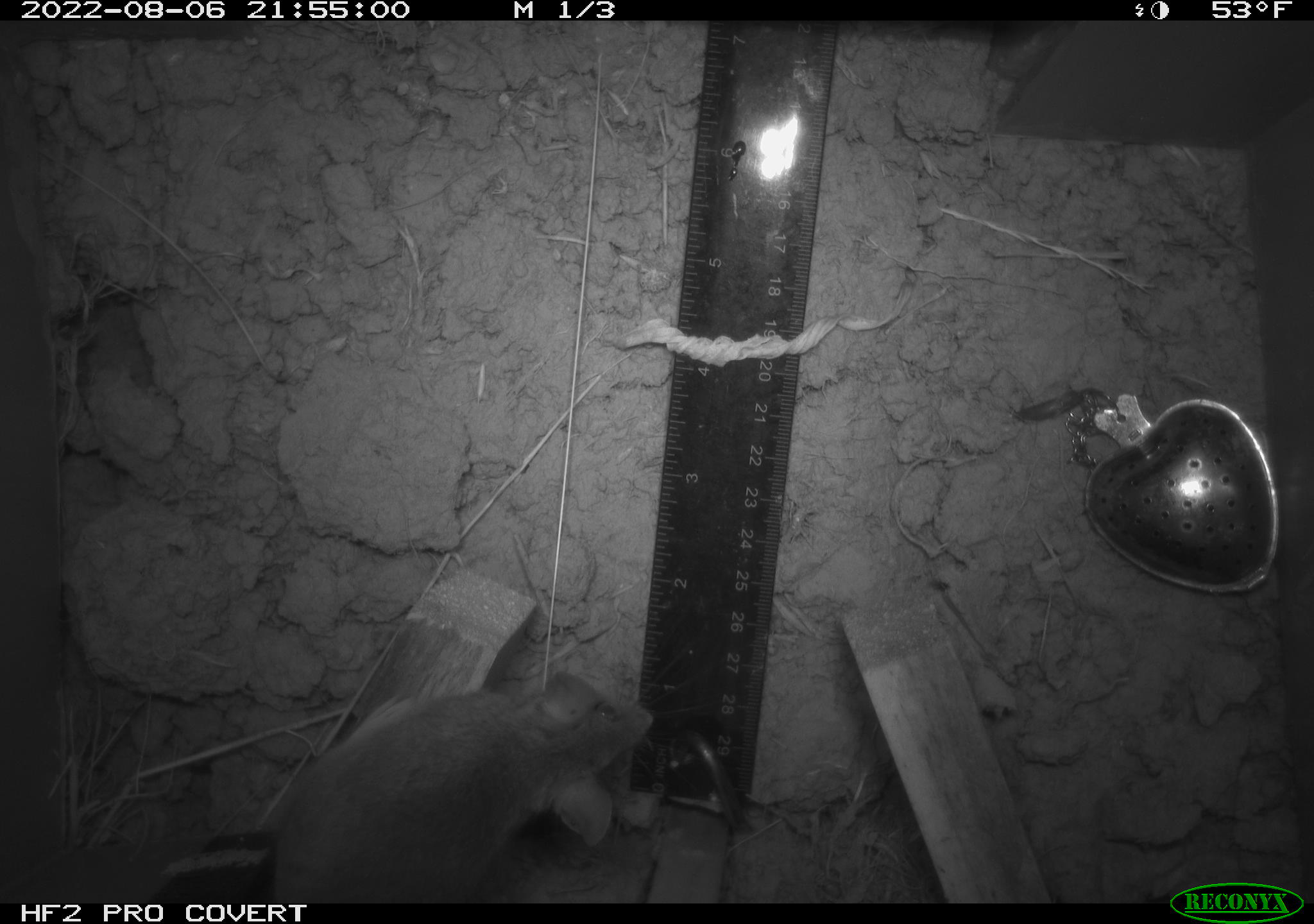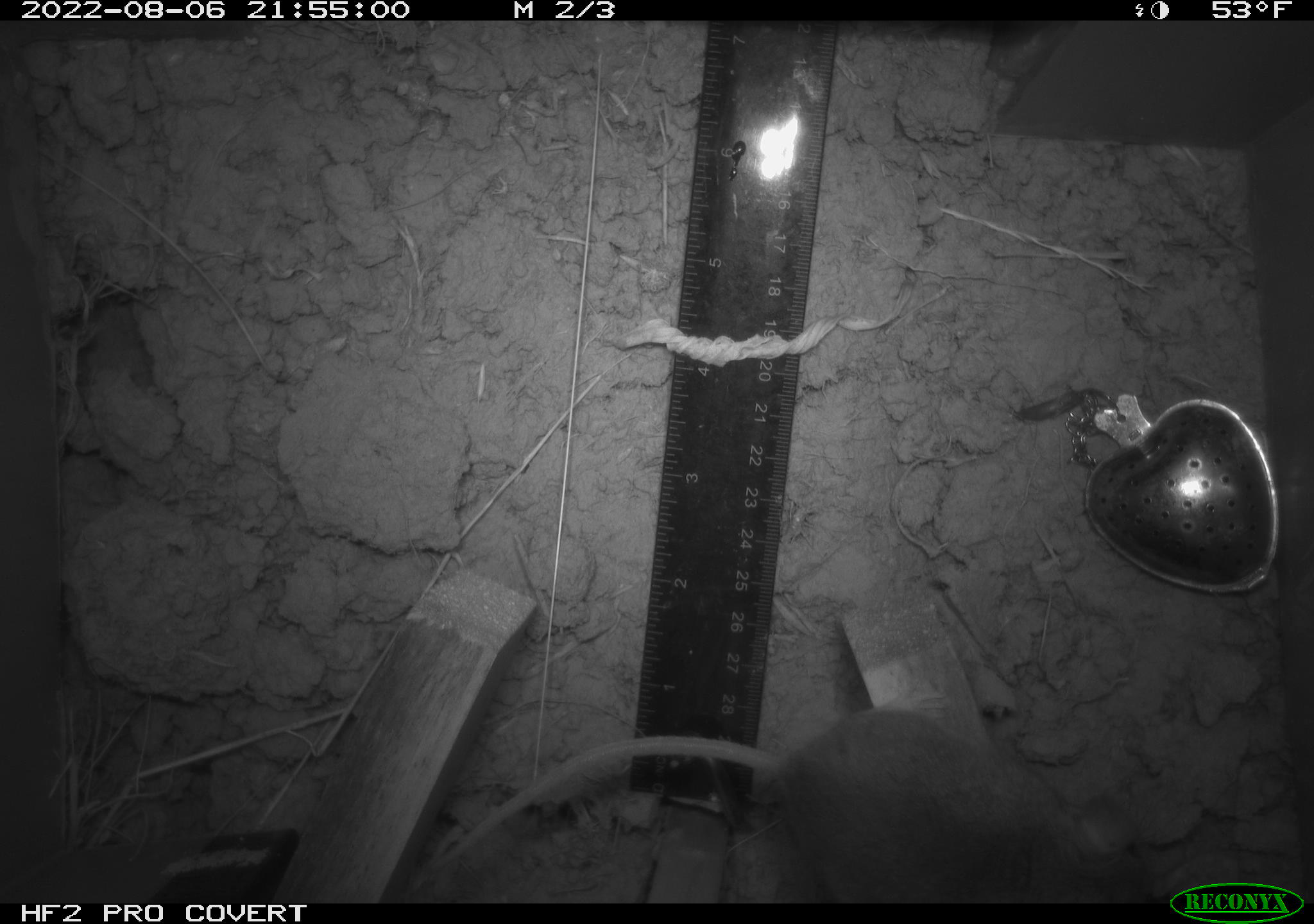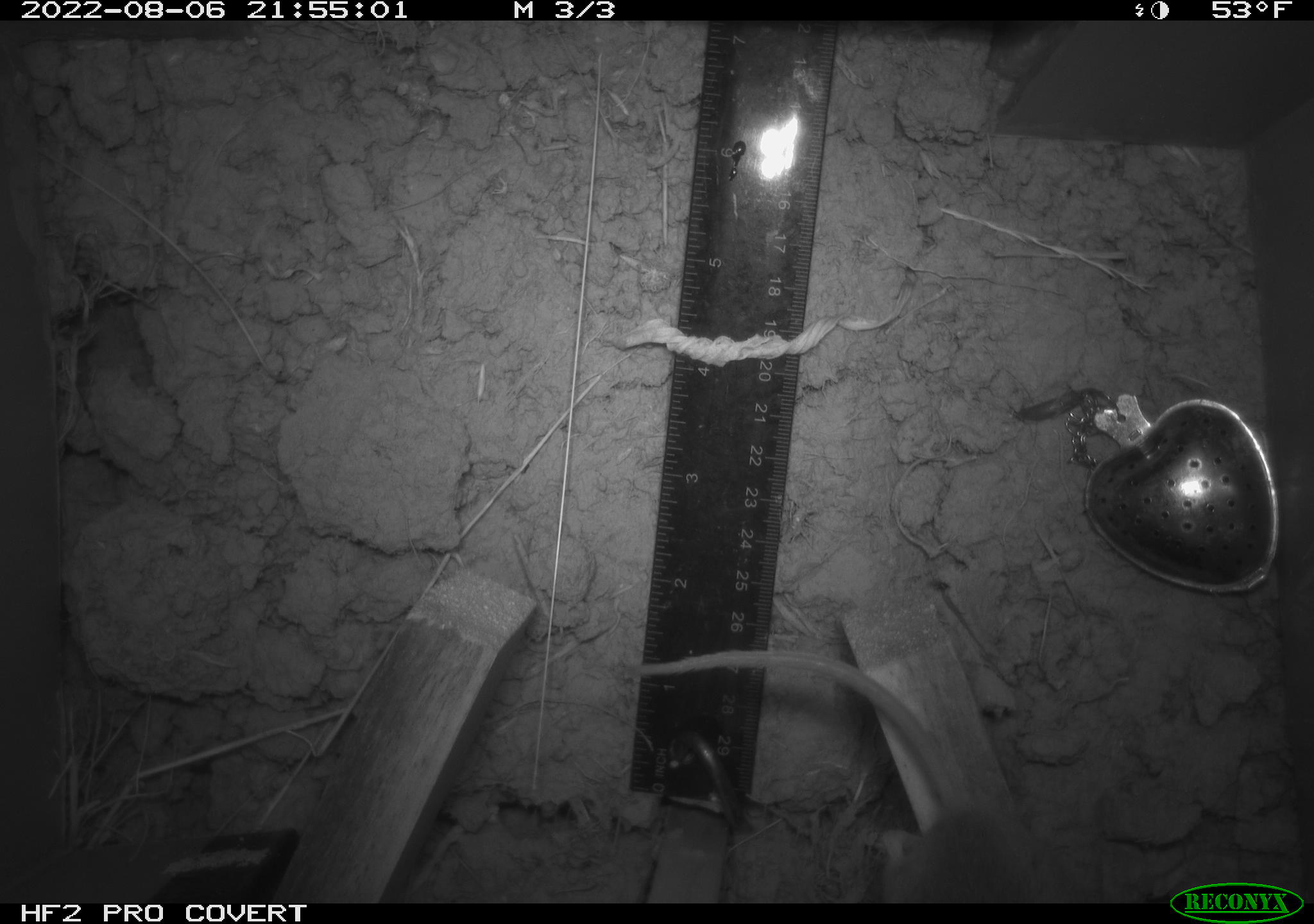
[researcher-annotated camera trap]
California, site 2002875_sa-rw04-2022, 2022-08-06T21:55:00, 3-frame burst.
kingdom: Animalia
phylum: Chordata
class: Mammalia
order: Rodentia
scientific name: Rodentia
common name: mouse species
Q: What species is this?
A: Mouse species (Rodentia).